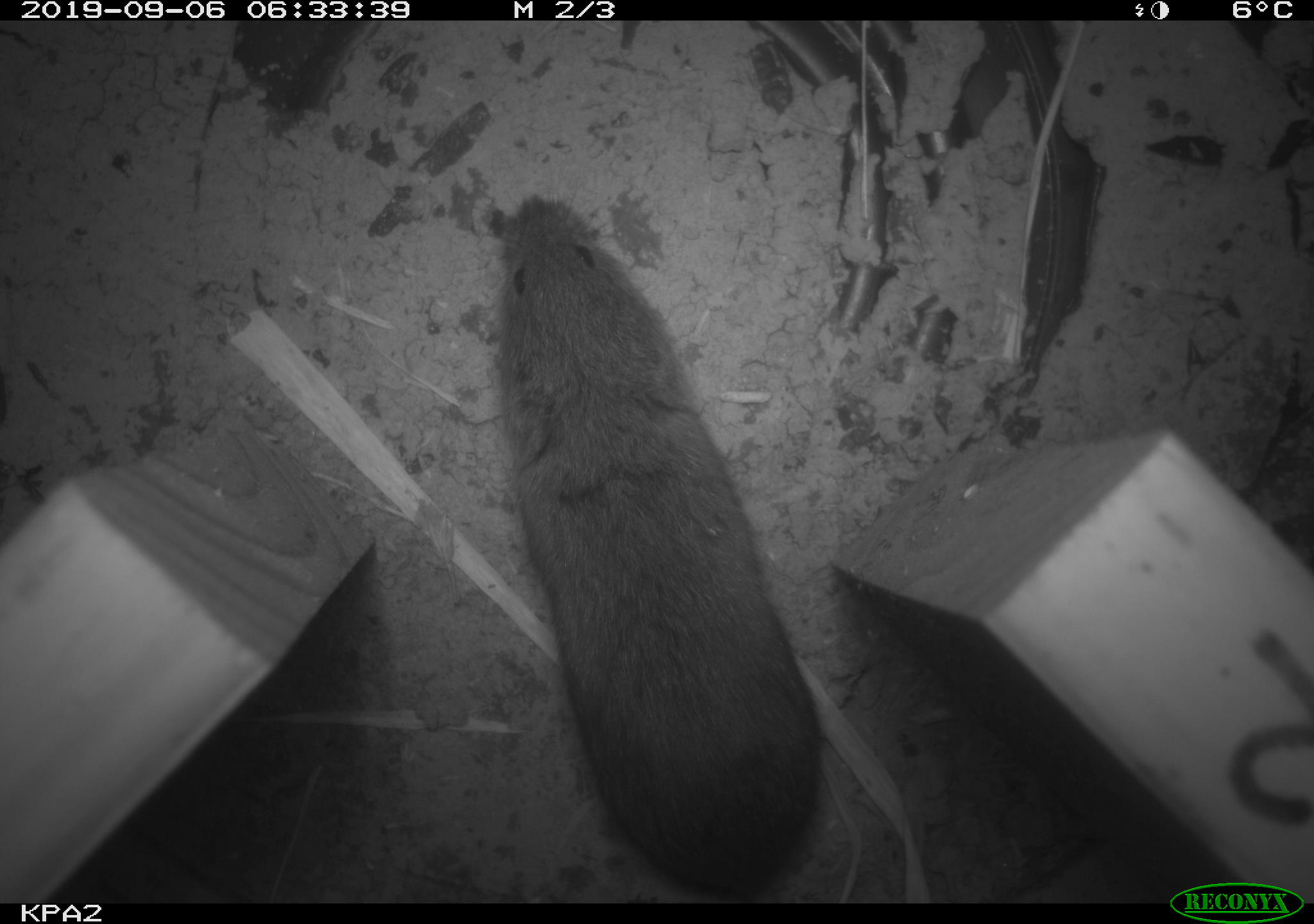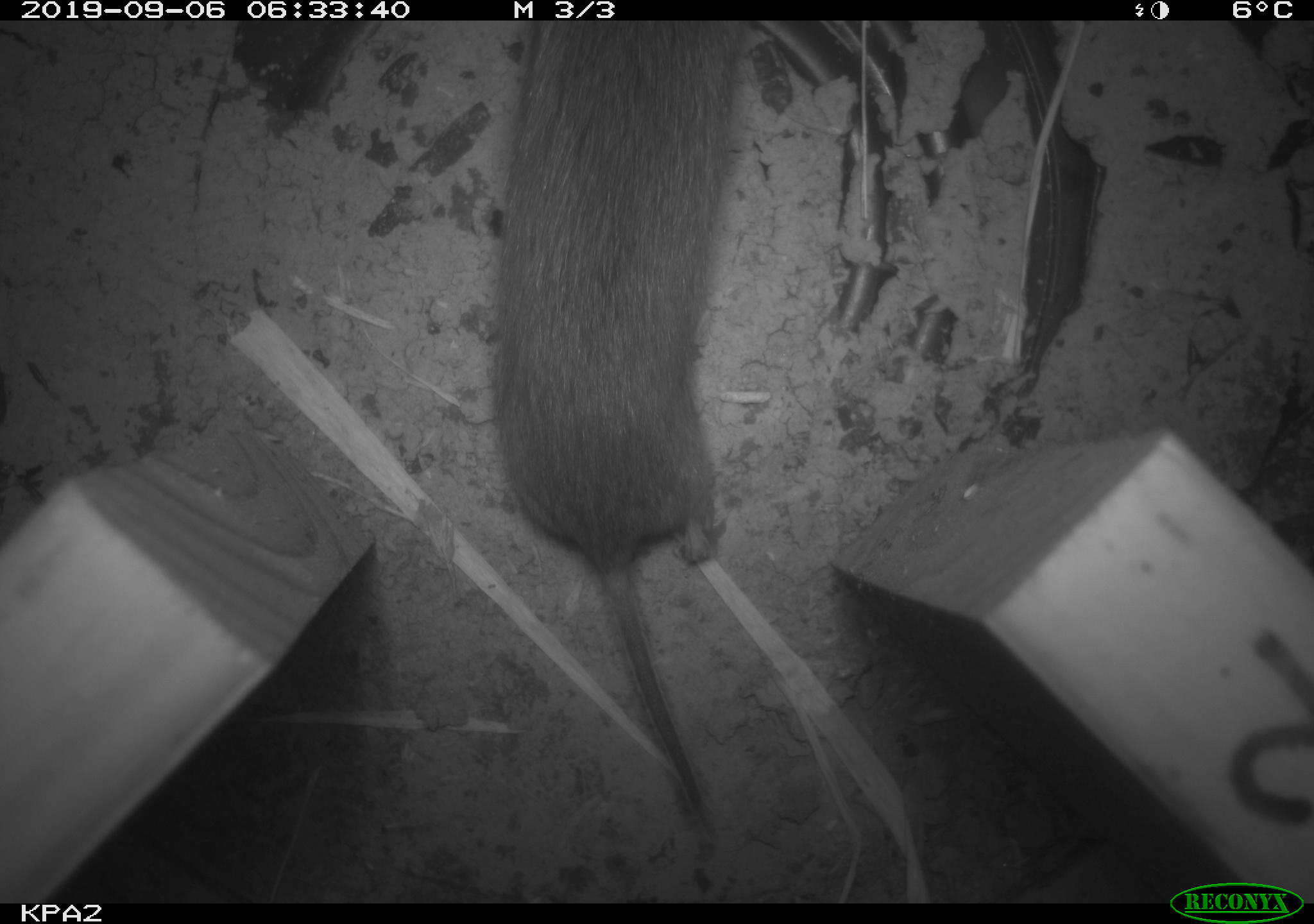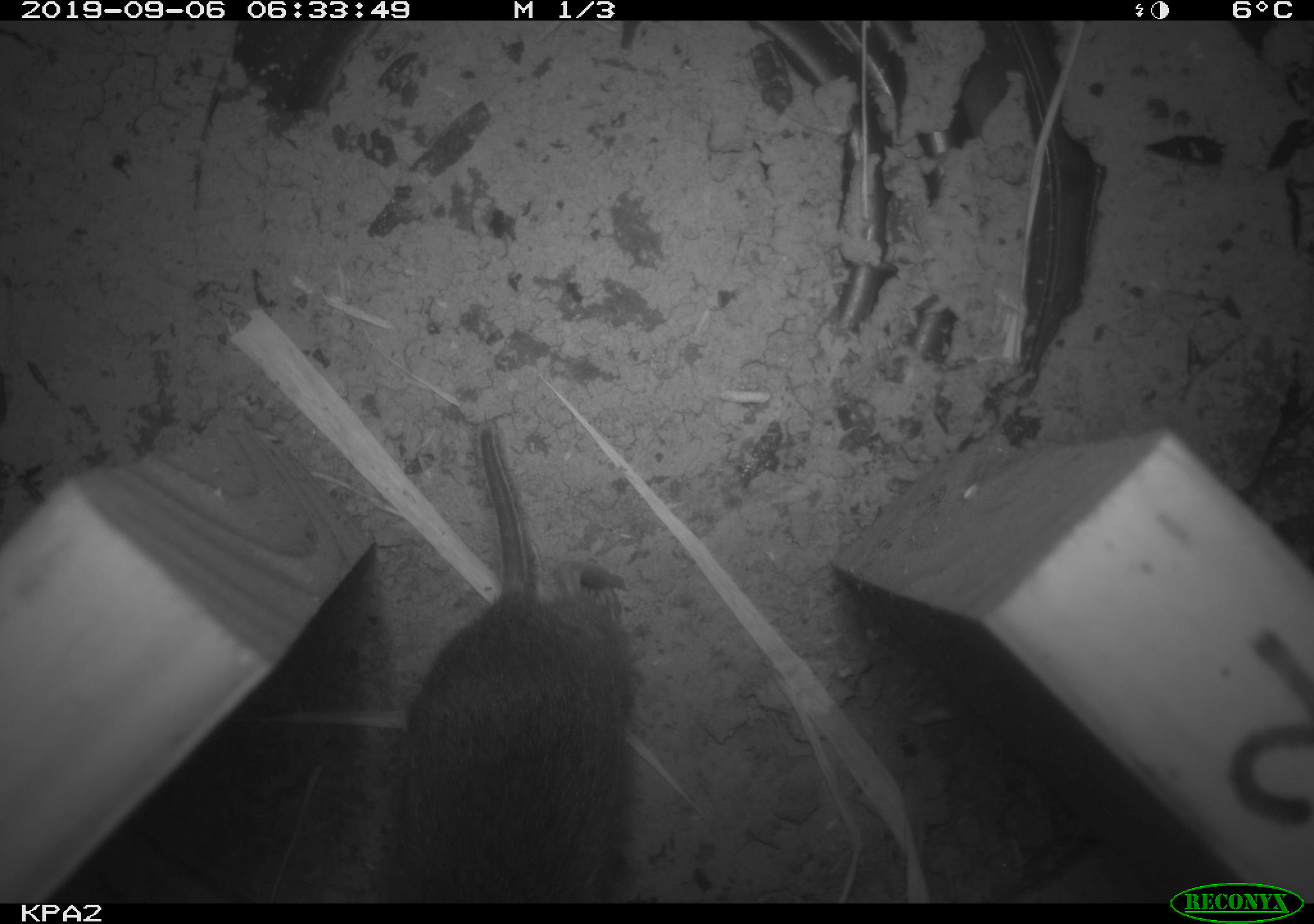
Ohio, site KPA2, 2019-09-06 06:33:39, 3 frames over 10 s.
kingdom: Animalia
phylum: Chordata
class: Mammalia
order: Rodentia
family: Cricetidae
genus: Microtus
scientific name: Microtus pennsylvanicus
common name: meadow vole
Meadow vole (Microtus pennsylvanicus).